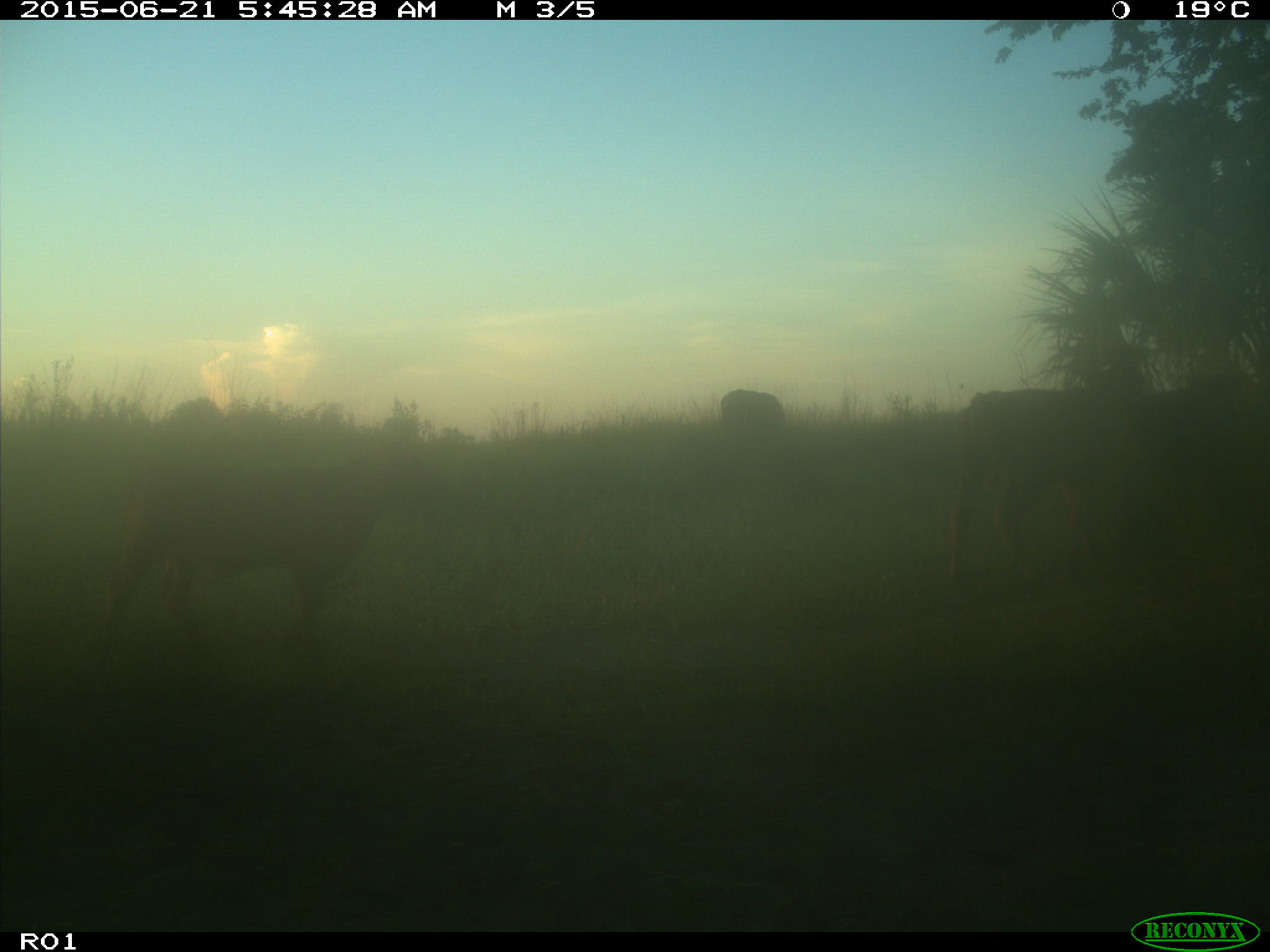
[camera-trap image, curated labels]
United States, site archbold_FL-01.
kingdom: Animalia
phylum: Chordata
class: Mammalia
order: Artiodactyla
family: Bovidae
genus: Bos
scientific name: Bos taurus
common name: domestic cow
Bos taurus (domestic cow).